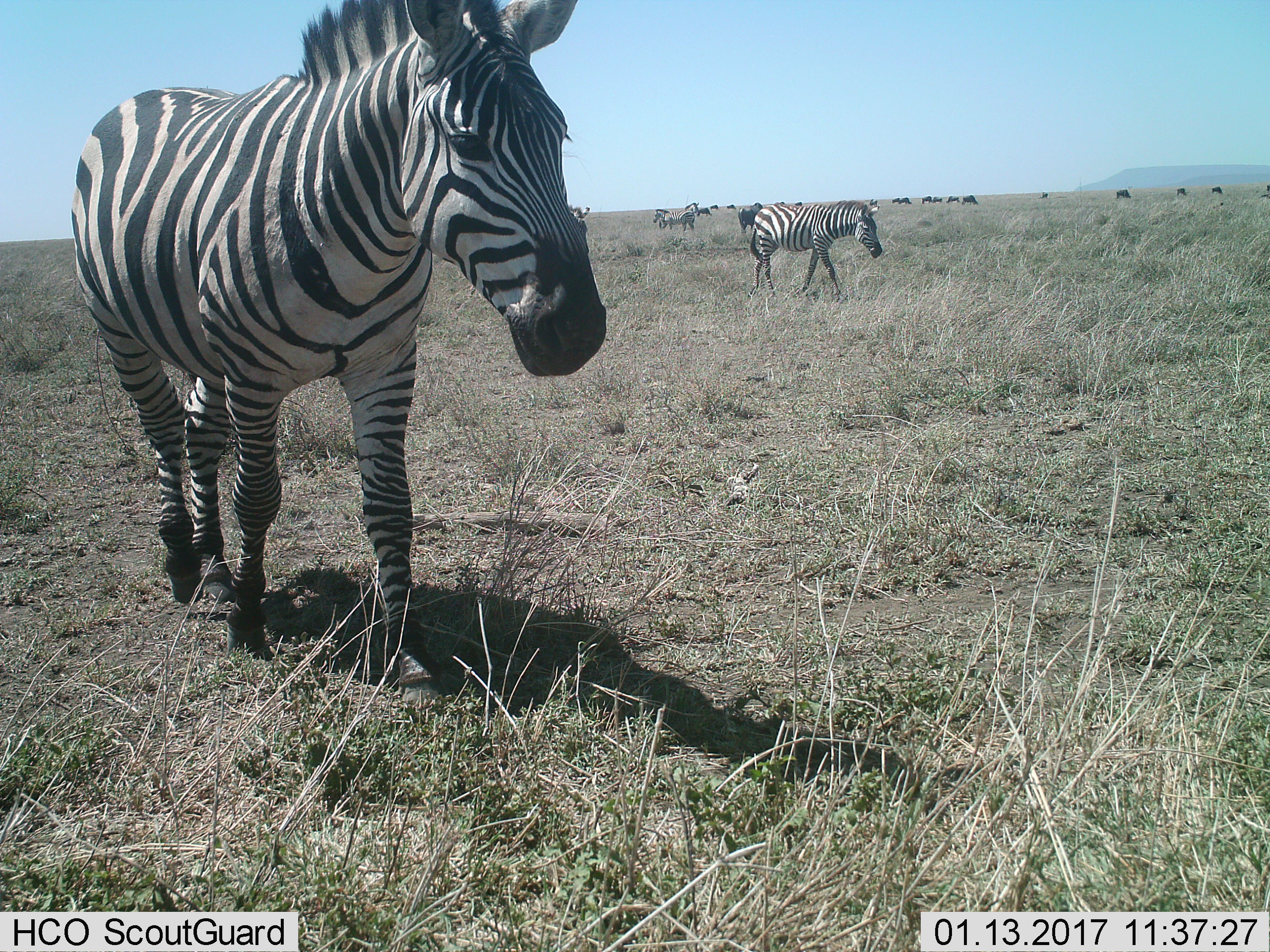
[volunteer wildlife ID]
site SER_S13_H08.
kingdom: Animalia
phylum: Chordata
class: Mammalia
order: Perissodactyla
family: Equidae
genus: Equus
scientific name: Equus quagga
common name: plains zebra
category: zebraplains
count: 6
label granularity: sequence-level